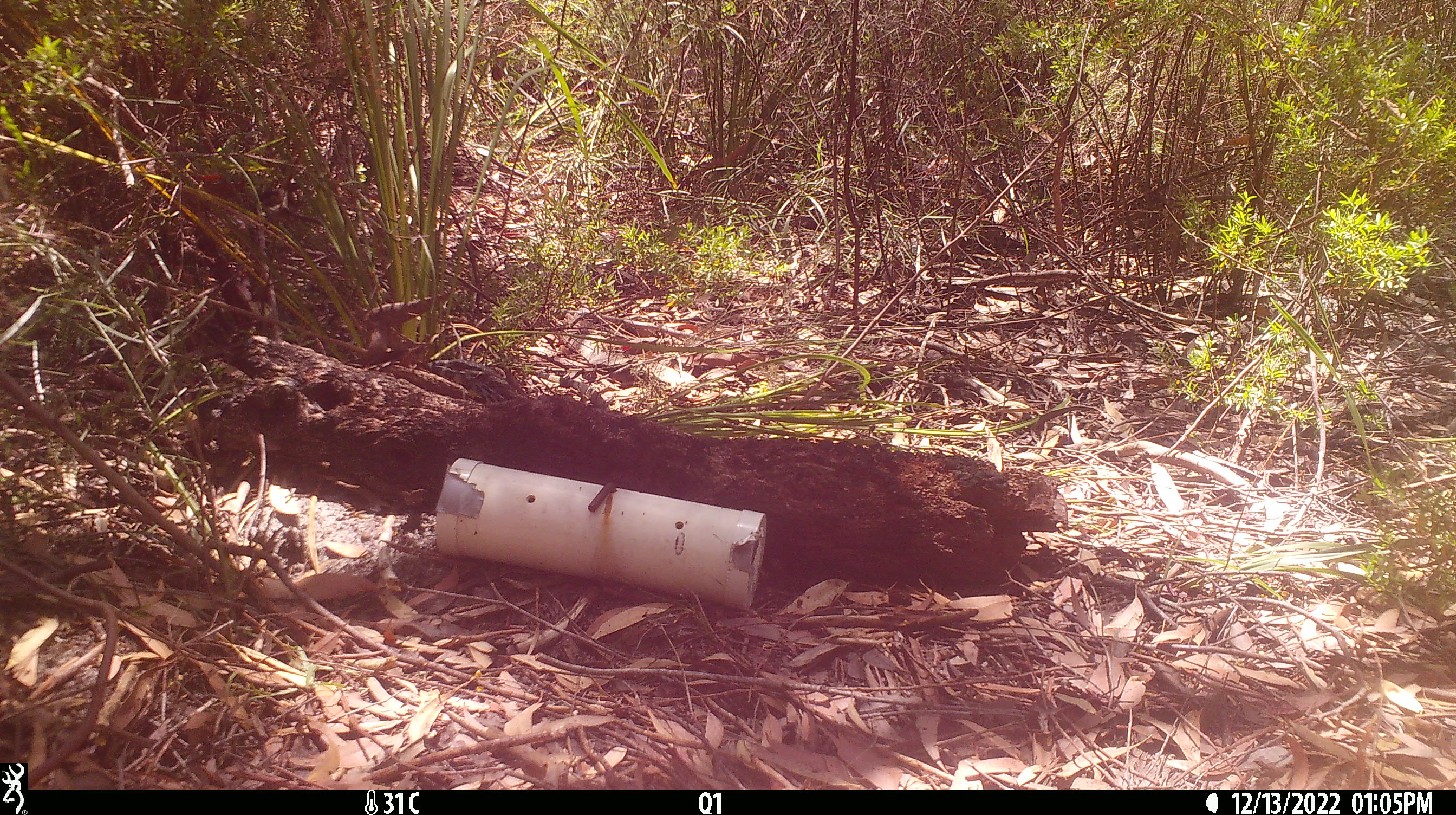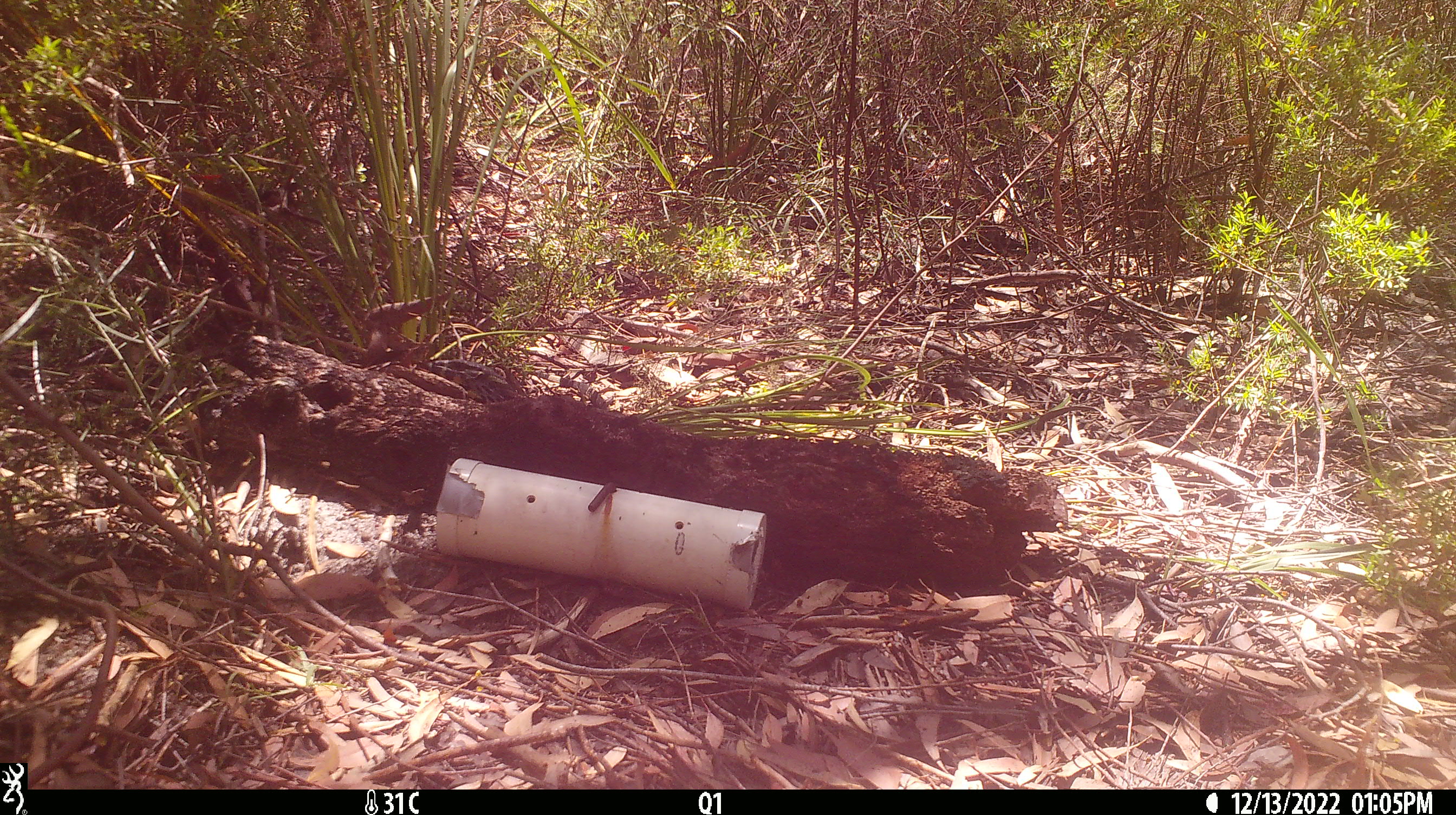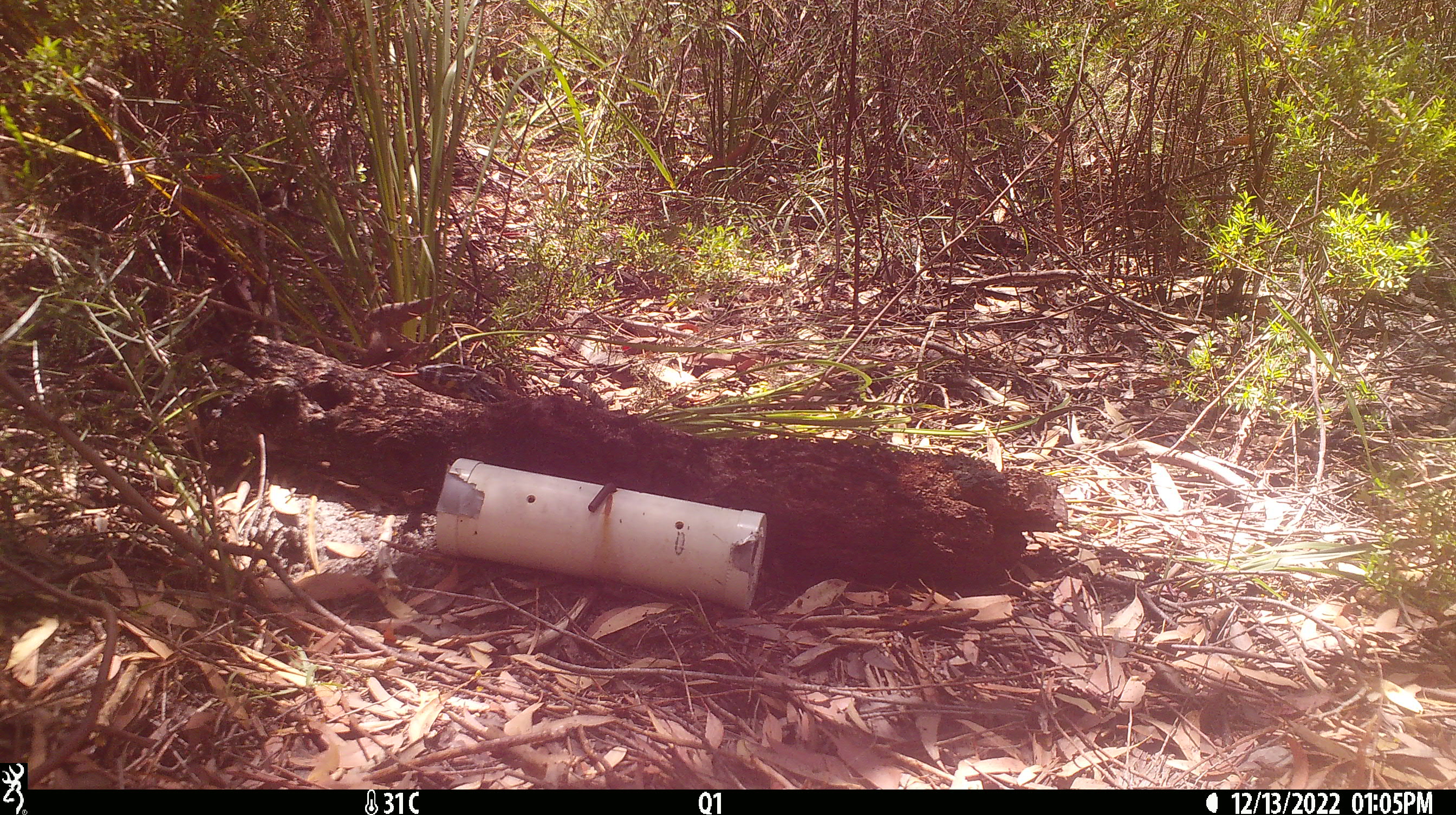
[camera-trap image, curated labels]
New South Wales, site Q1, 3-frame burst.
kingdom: Animalia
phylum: Chordata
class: Reptilia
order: Squamata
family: Varanidae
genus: Varanus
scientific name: Varanus varius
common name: lace monitor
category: goanna